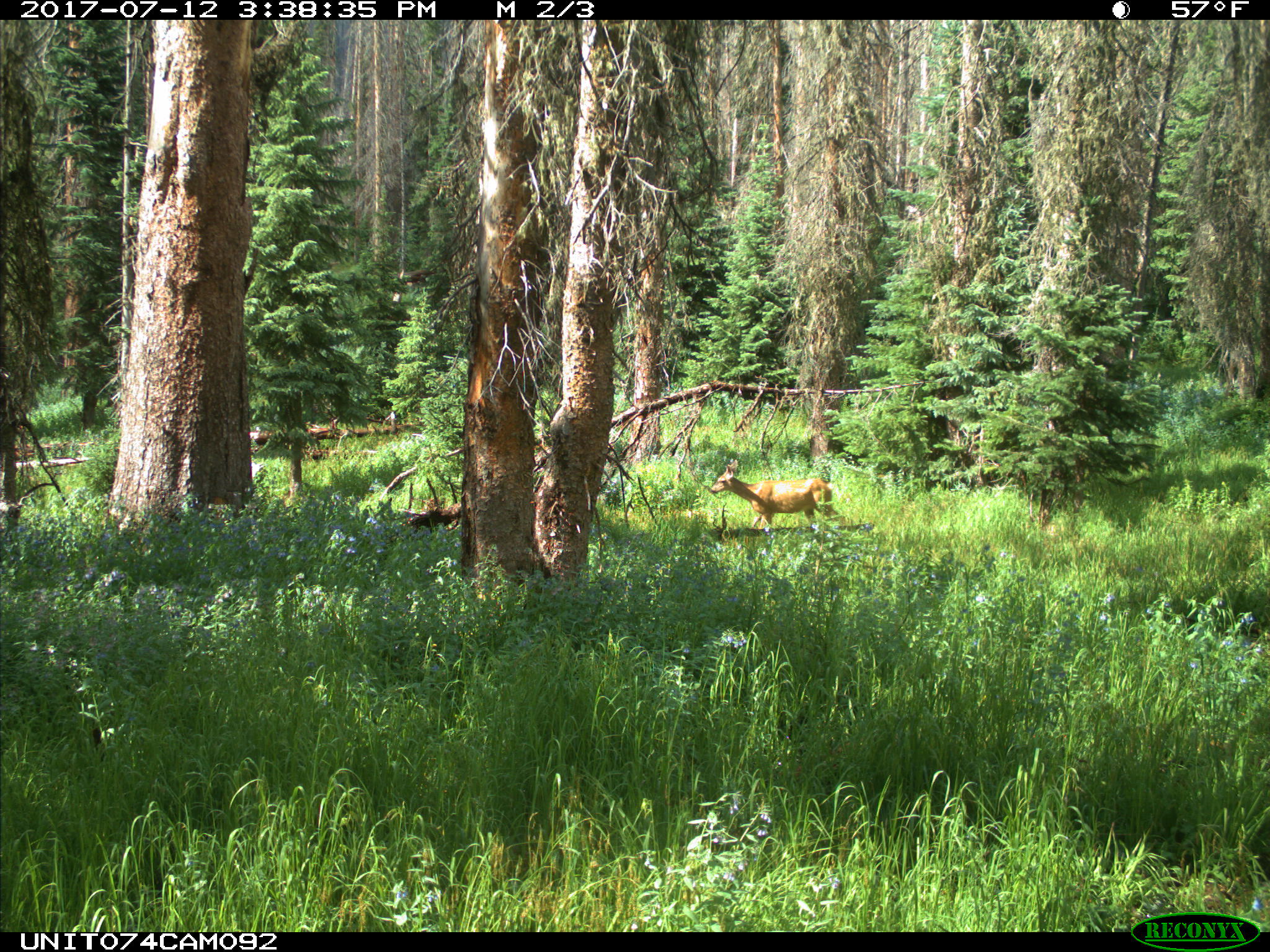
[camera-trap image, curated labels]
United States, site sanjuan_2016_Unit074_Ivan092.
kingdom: Animalia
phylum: Chordata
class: Mammalia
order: Artiodactyla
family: Cervidae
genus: Odocoileus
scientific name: Odocoileus hemionus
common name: mule deer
Odocoileus hemionus (mule deer).